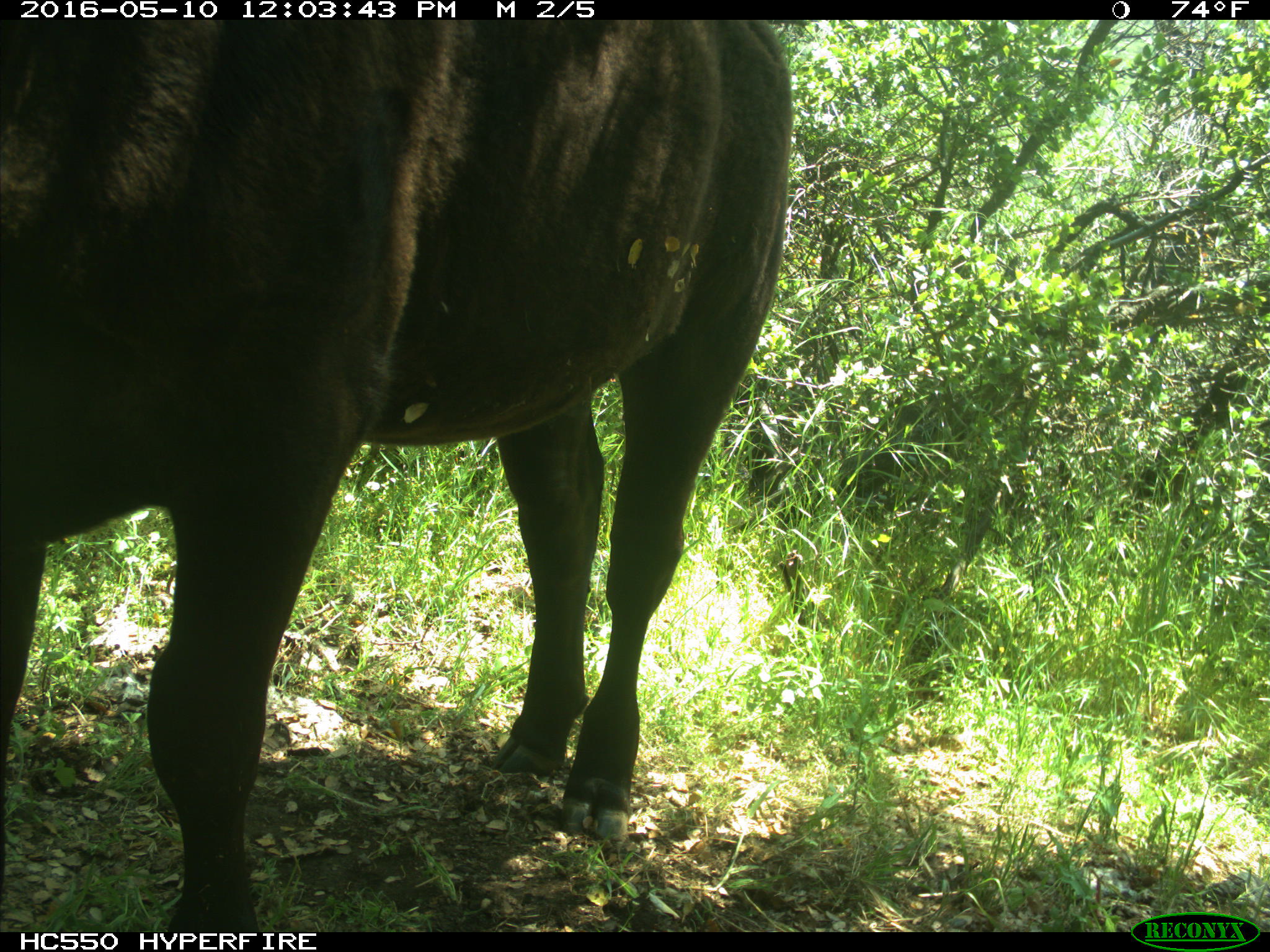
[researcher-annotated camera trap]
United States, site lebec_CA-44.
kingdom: Animalia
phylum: Chordata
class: Mammalia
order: Artiodactyla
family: Bovidae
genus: Bos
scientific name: Bos taurus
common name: domestic cow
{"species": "Bos taurus (domestic cow)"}